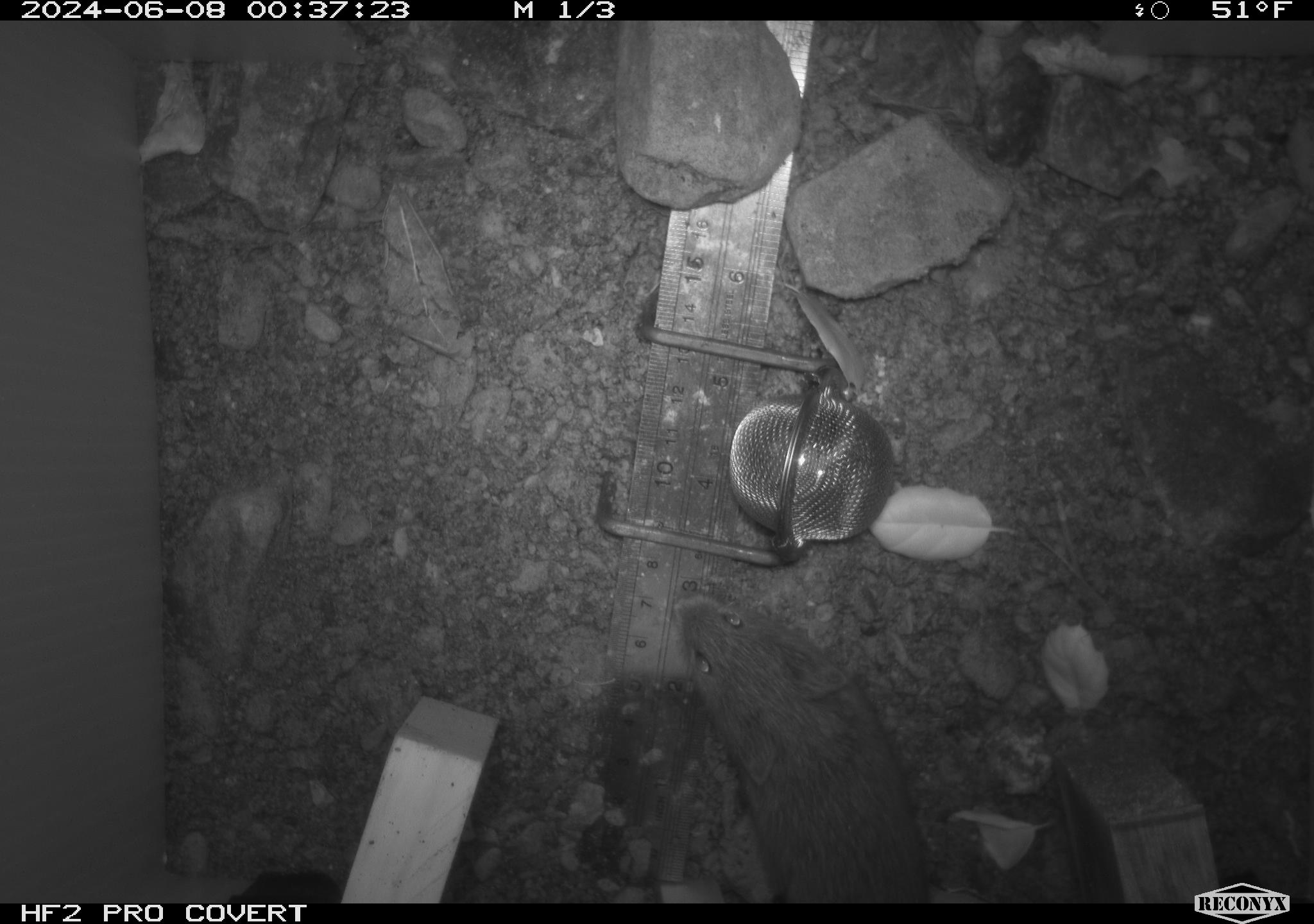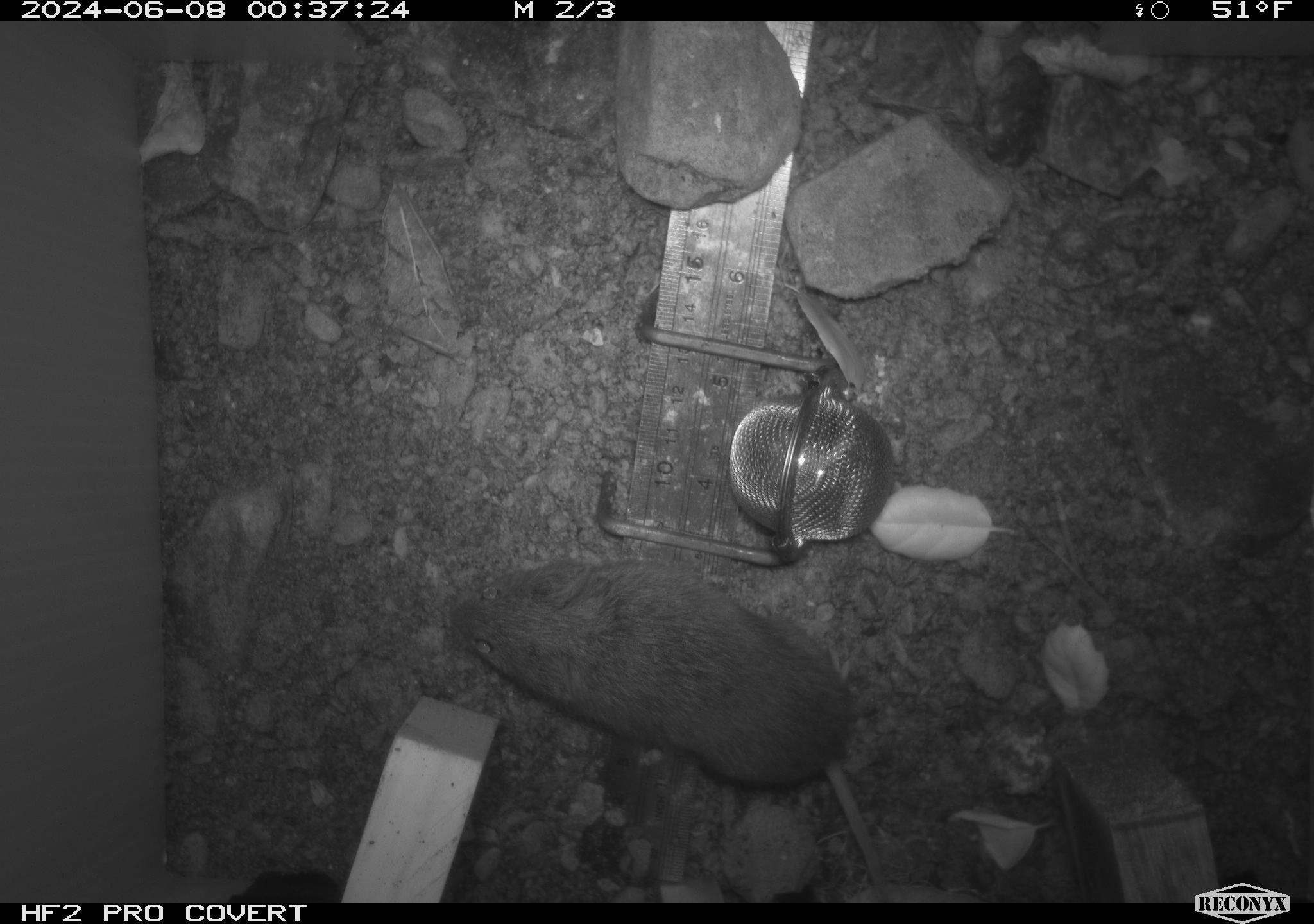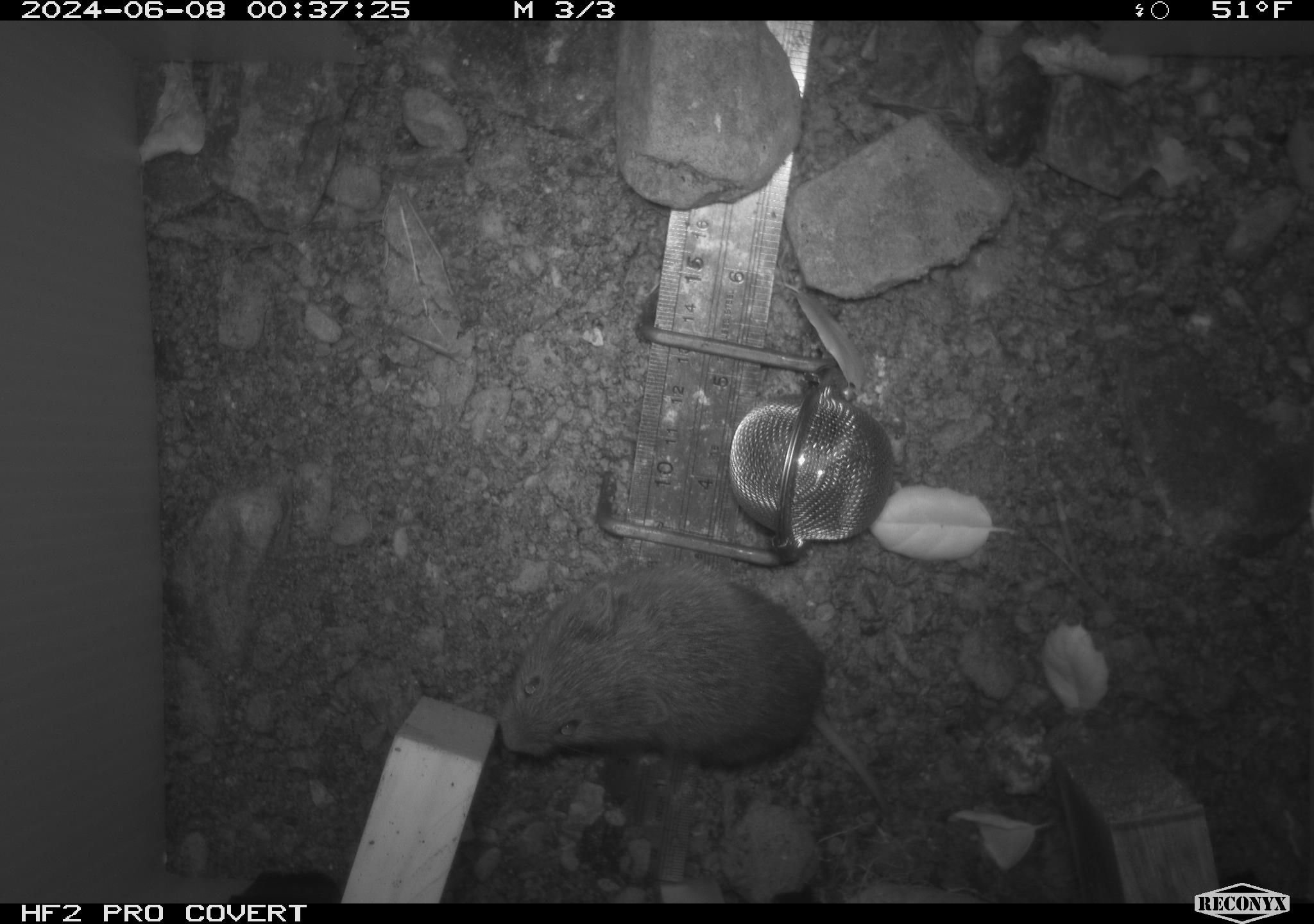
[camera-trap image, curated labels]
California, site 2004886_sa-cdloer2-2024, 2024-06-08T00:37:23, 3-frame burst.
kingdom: Animalia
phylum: Chordata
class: Mammalia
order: Rodentia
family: Cricetidae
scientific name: Arvicolinae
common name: voles, lemmings, and muskrats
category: arvicolinae subfamily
Arvicolinae subfamily (voles, lemmings, and muskrats) (Arvicolinae).